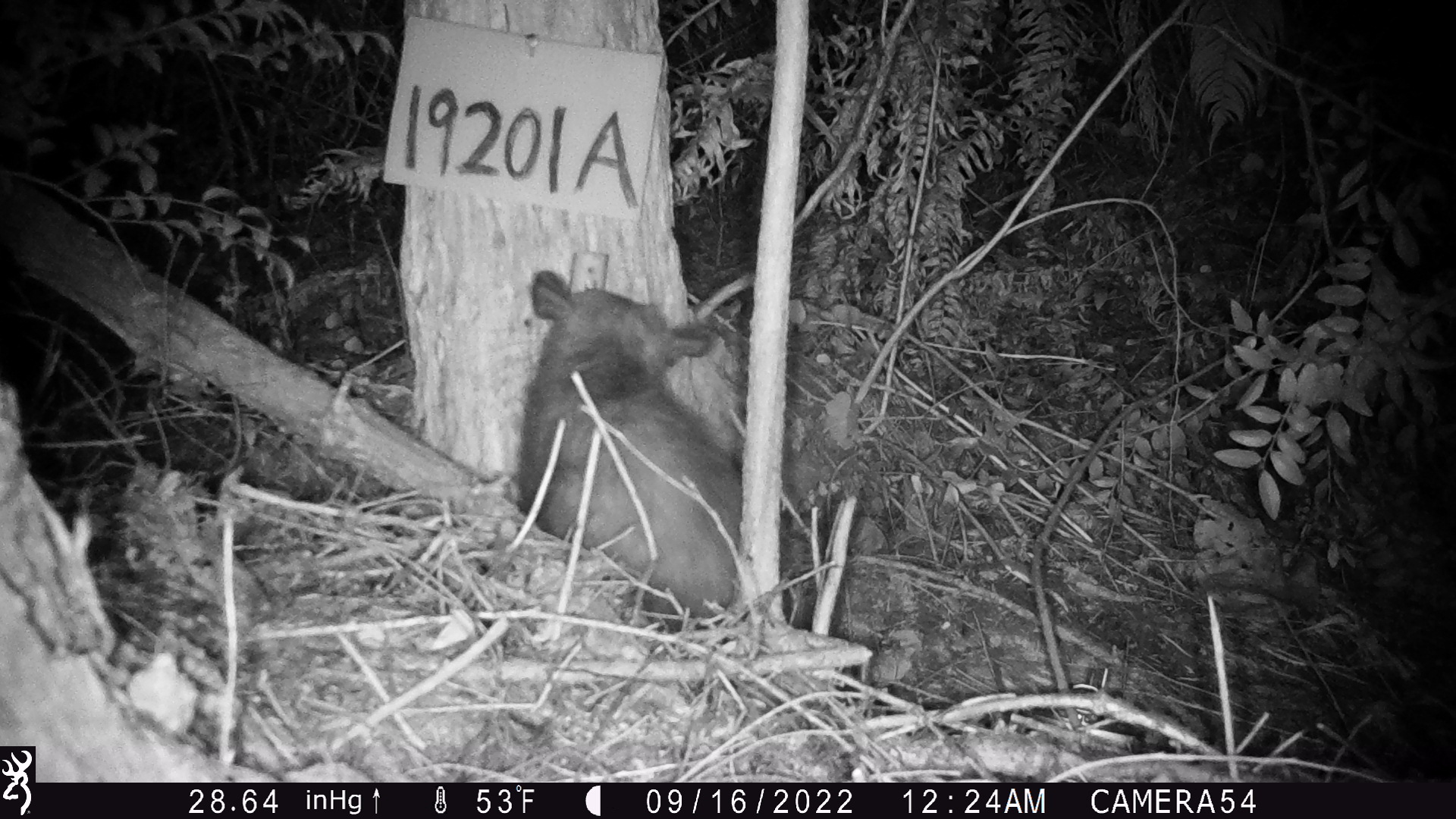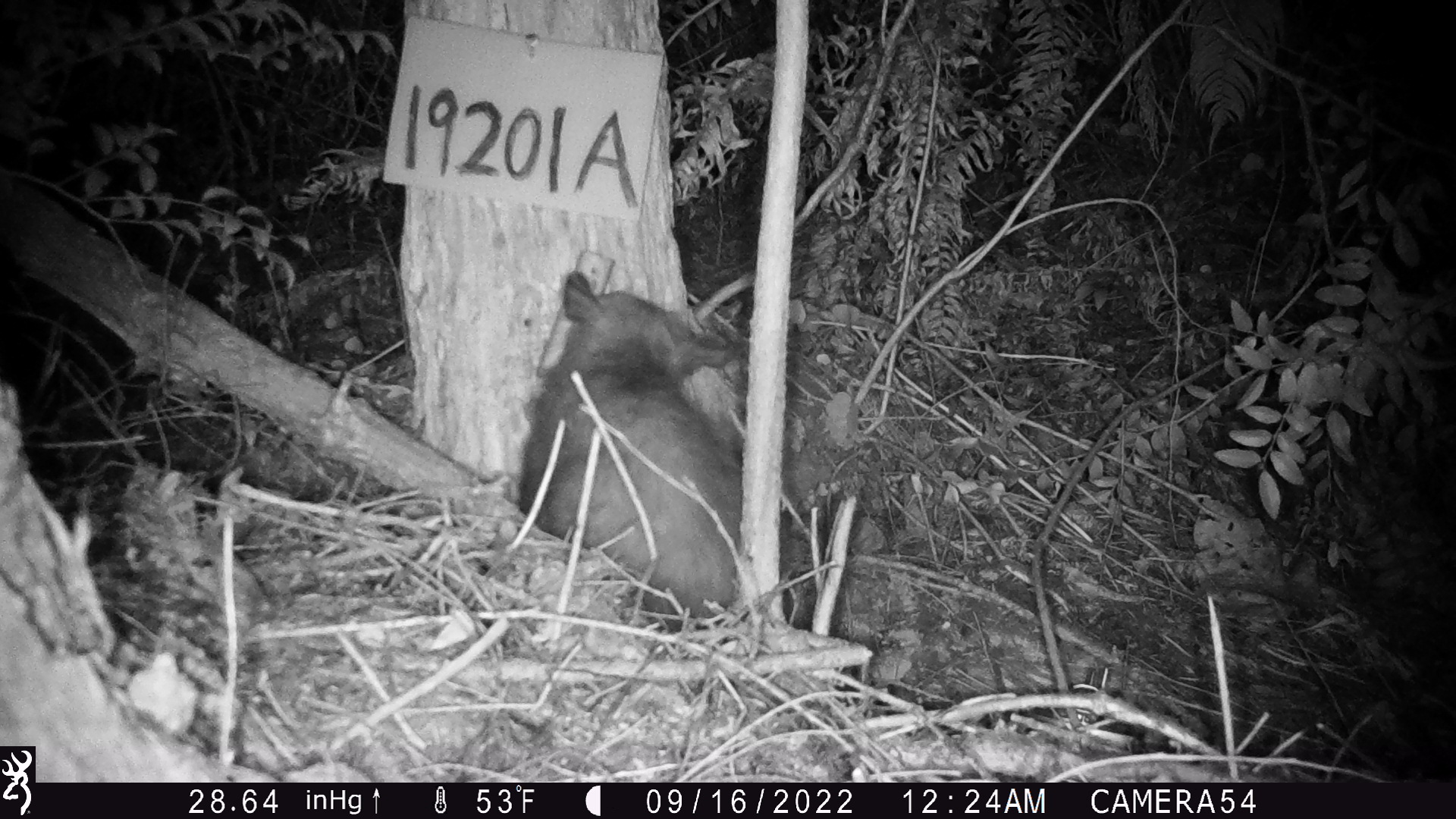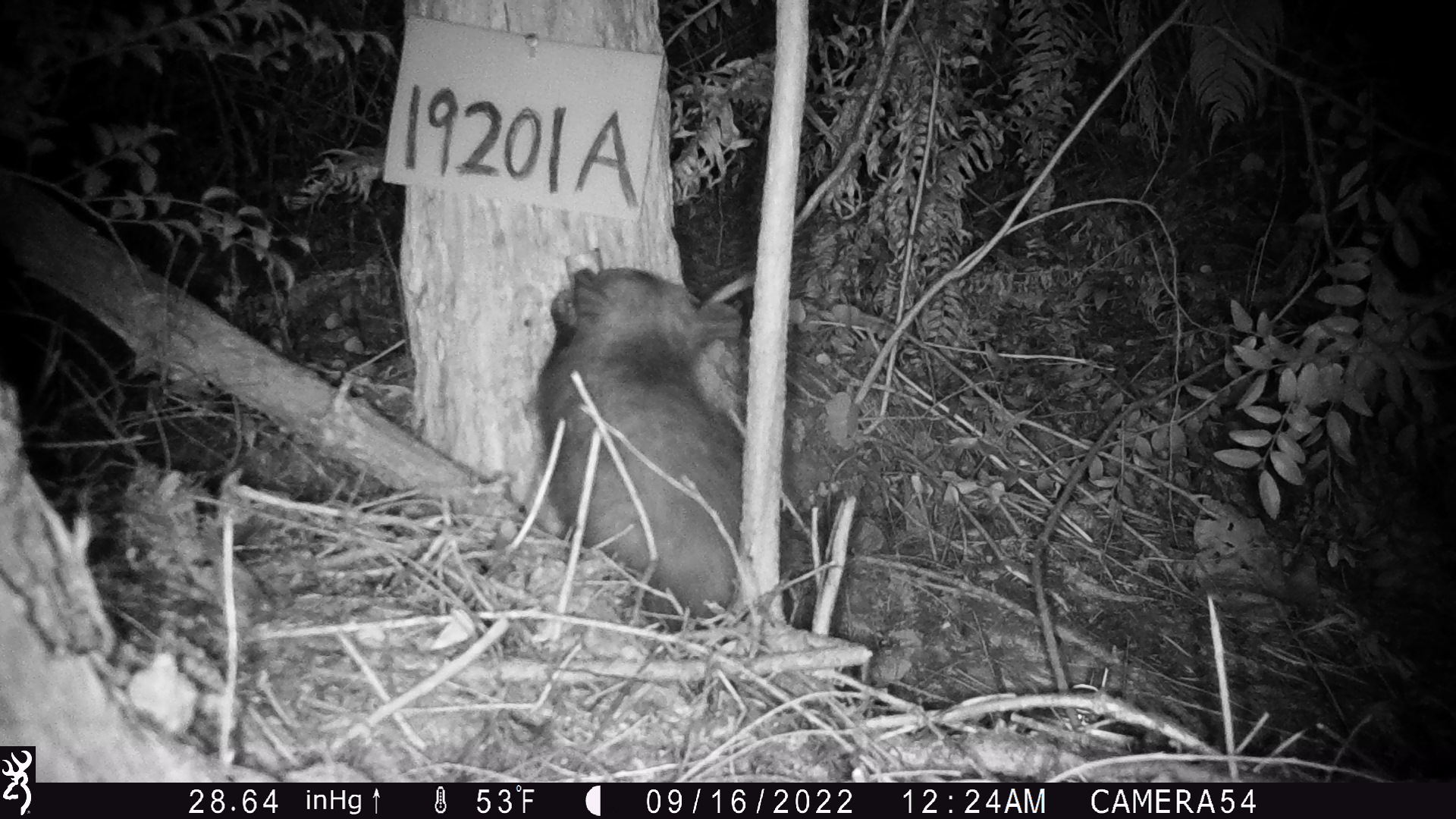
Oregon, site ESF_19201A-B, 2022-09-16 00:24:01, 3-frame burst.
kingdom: Animalia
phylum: Chordata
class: Mammalia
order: Didelphimorphia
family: Didelphidae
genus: Didelphis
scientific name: Didelphis virginiana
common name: virginia opossum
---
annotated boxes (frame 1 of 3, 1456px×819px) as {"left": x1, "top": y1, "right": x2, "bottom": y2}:
virginia opossum: {"left": 499, "top": 254, "right": 815, "bottom": 648}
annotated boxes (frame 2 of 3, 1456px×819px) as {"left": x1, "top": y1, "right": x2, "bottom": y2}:
virginia opossum: {"left": 508, "top": 251, "right": 795, "bottom": 649}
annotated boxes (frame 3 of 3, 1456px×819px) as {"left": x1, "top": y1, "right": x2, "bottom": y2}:
virginia opossum: {"left": 520, "top": 242, "right": 788, "bottom": 652}